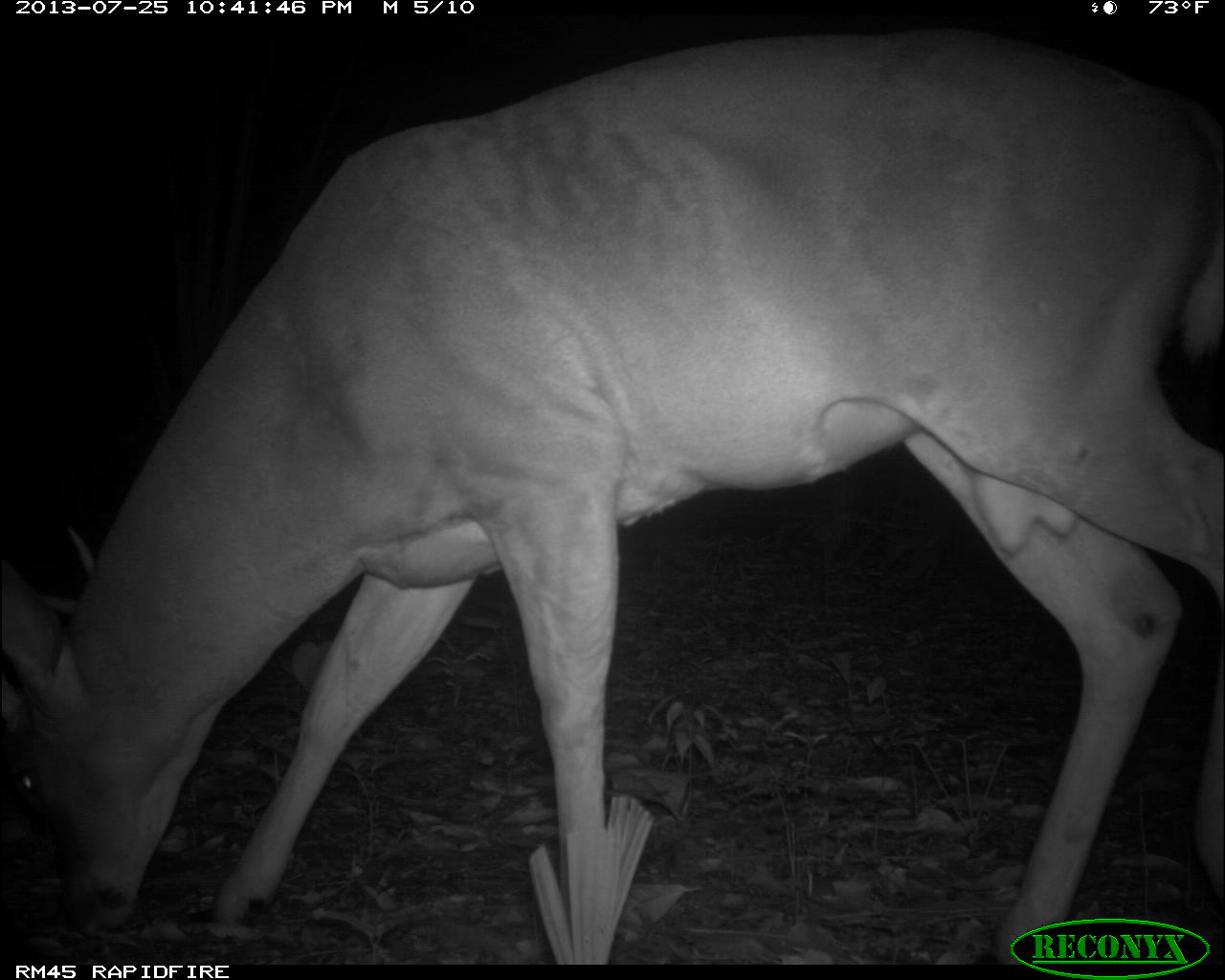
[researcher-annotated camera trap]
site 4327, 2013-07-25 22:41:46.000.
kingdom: Animalia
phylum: Chordata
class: Mammalia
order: Artiodactyla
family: Cervidae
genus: Odocoileus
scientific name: Odocoileus virginianus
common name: white-tailed deer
Odocoileus virginianus (white-tailed deer), count 1, sex male.